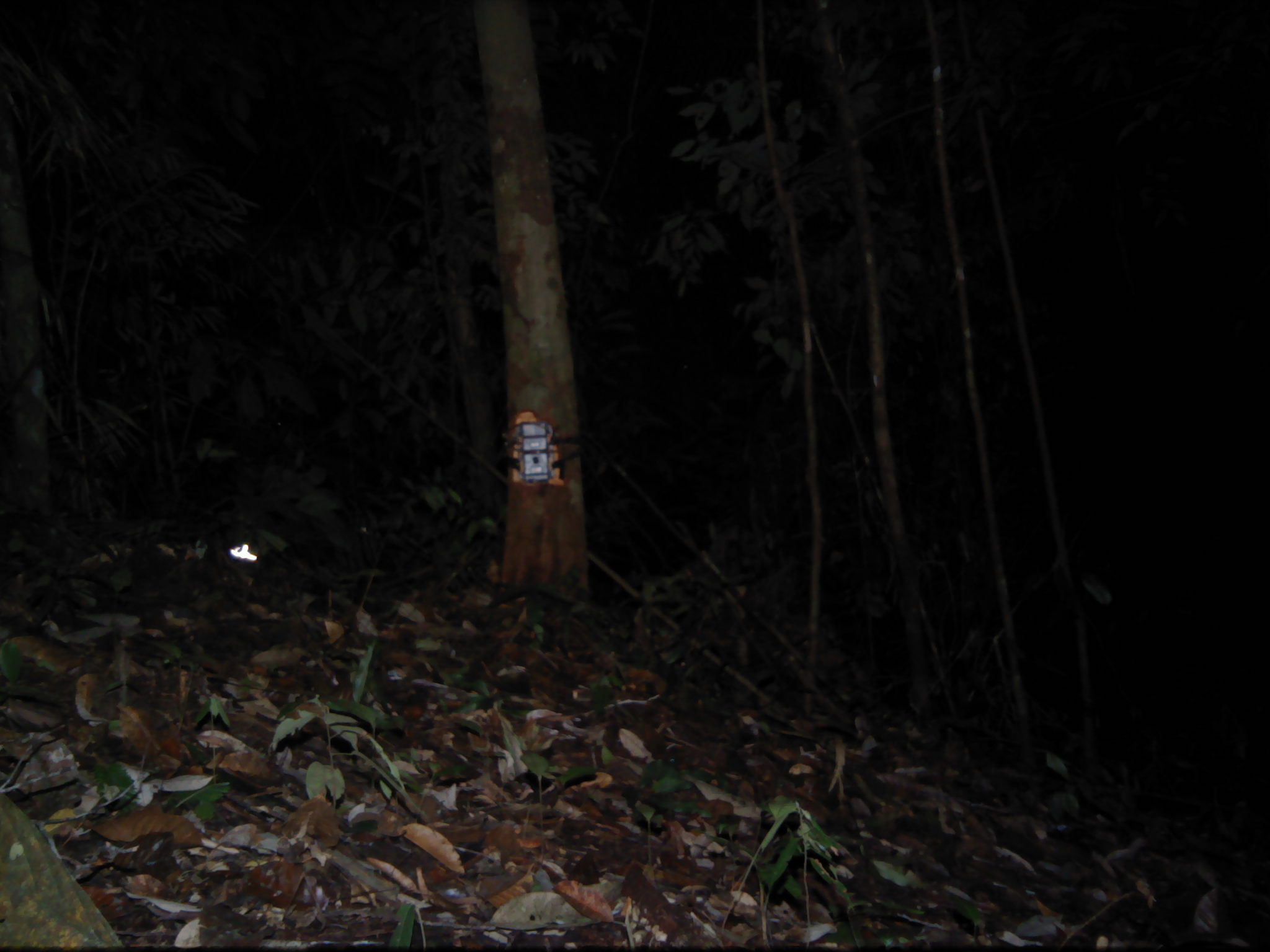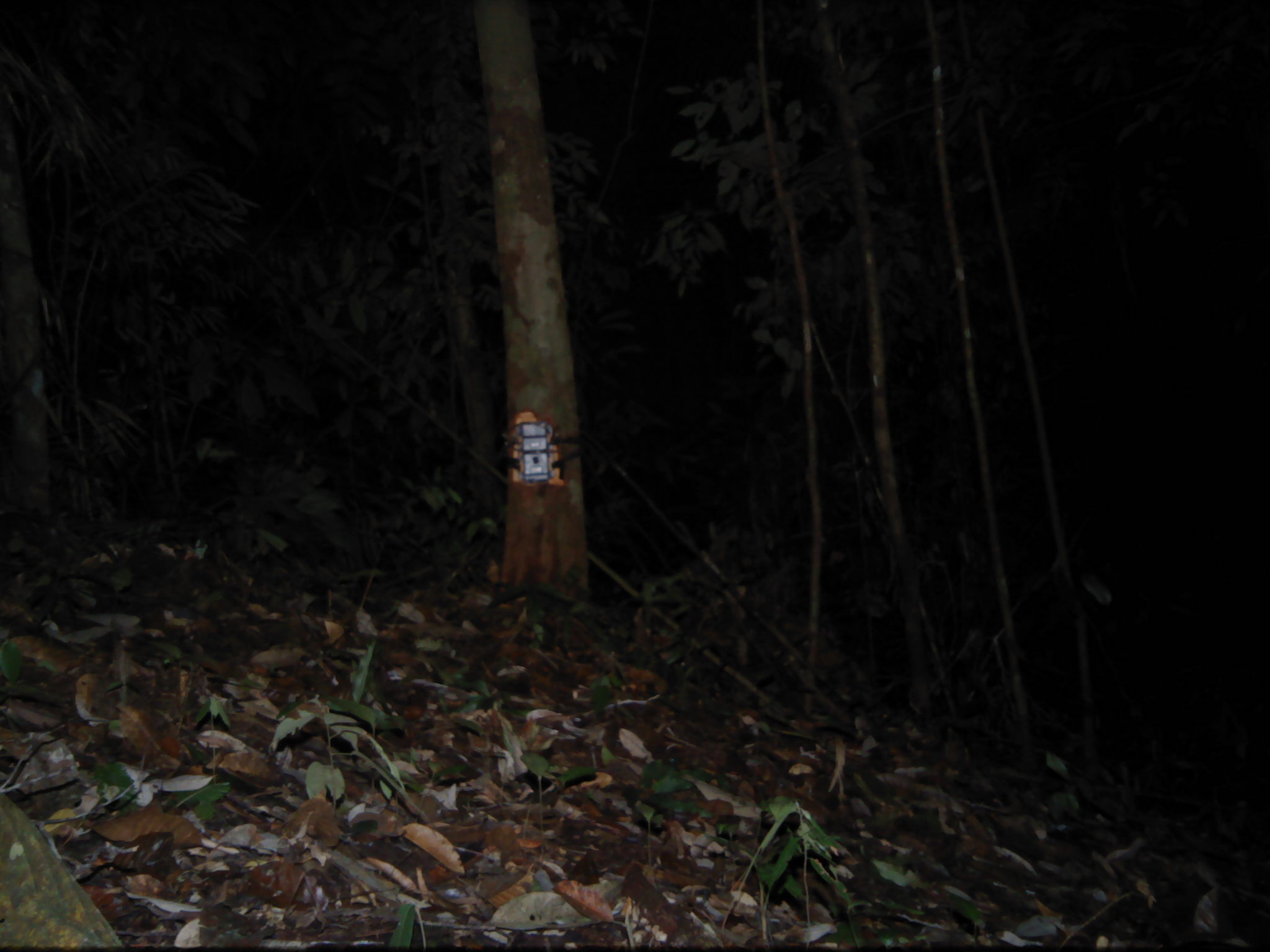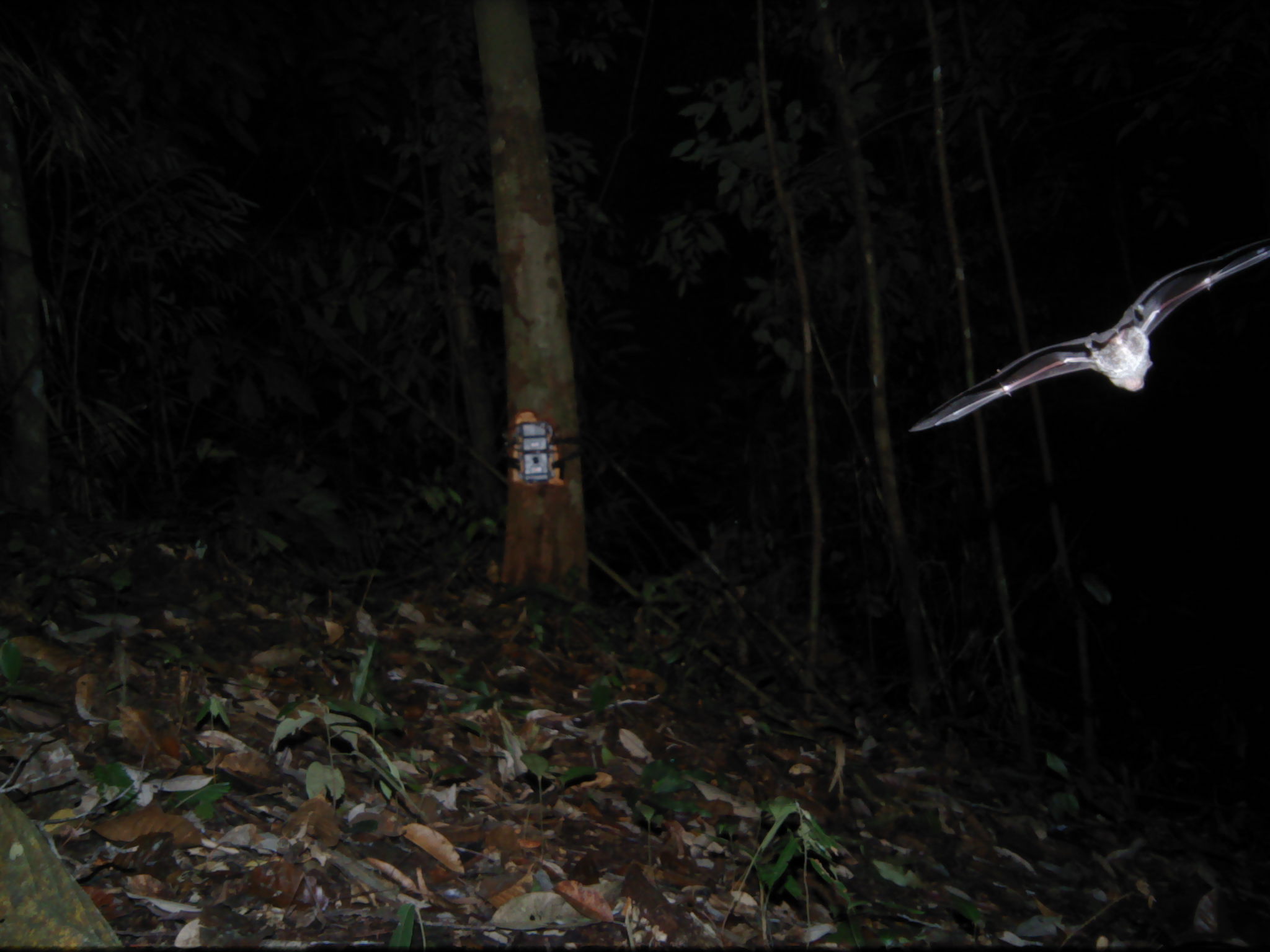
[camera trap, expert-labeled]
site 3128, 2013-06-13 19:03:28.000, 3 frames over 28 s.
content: unidentified animal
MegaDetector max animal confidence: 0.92